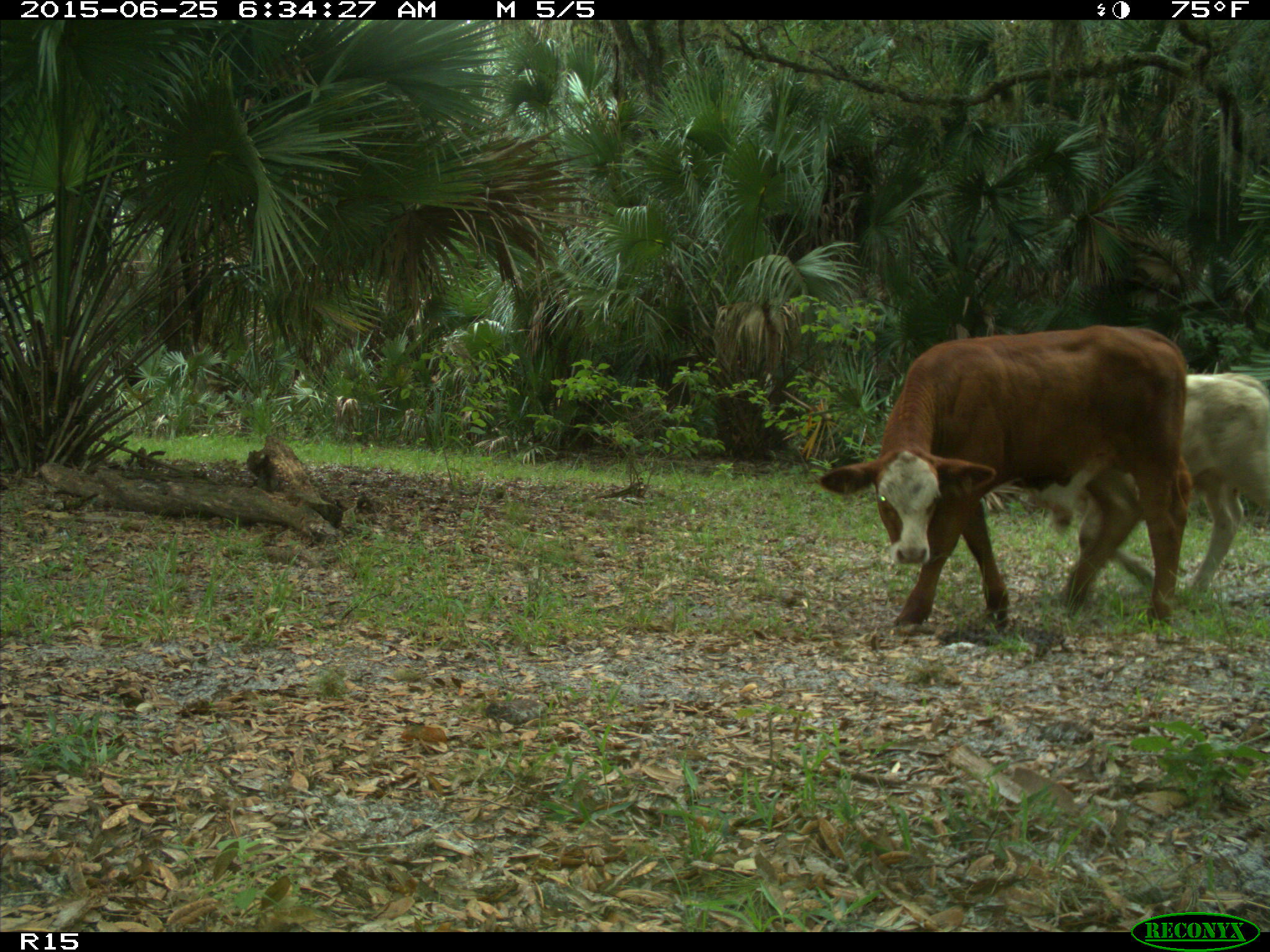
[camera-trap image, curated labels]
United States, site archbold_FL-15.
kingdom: Animalia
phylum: Chordata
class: Mammalia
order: Artiodactyla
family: Bovidae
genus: Bos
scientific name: Bos taurus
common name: domestic cow